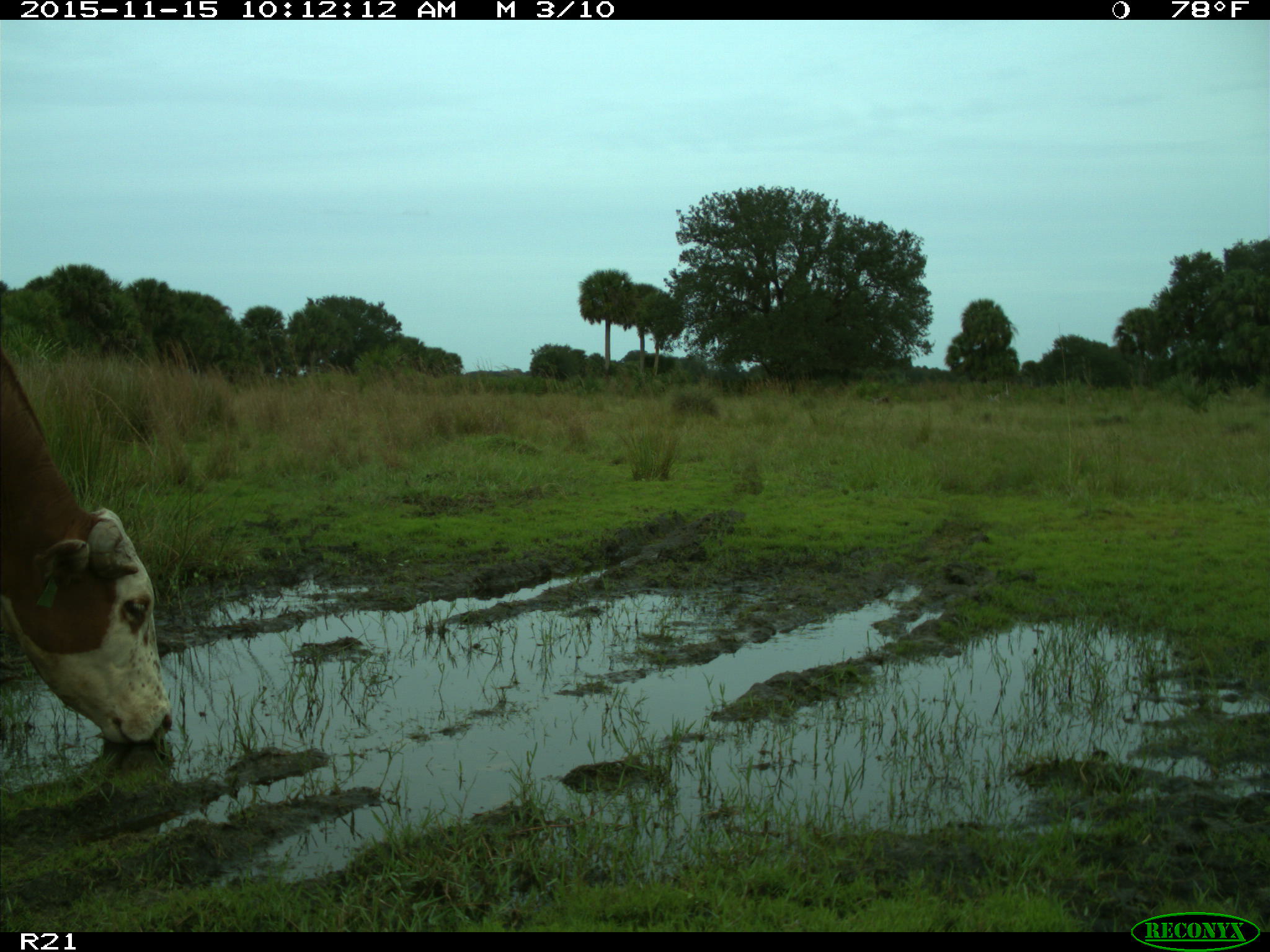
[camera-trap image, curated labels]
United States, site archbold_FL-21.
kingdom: Animalia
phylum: Chordata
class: Mammalia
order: Artiodactyla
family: Bovidae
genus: Bos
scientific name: Bos taurus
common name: domestic cow